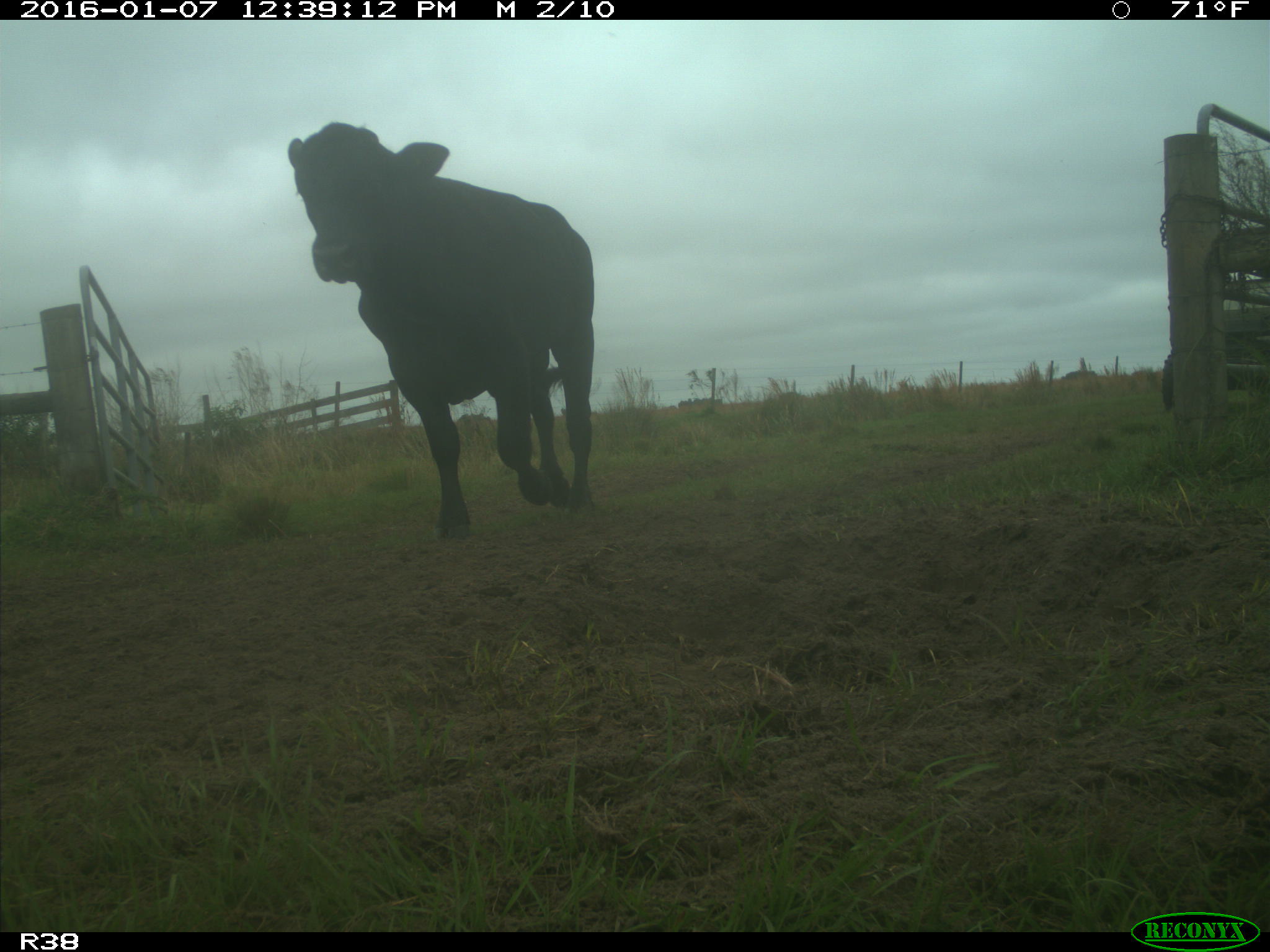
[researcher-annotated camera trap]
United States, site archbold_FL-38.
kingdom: Animalia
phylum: Chordata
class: Mammalia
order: Artiodactyla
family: Bovidae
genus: Bos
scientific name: Bos taurus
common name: domestic cow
Bos taurus (domestic cow).